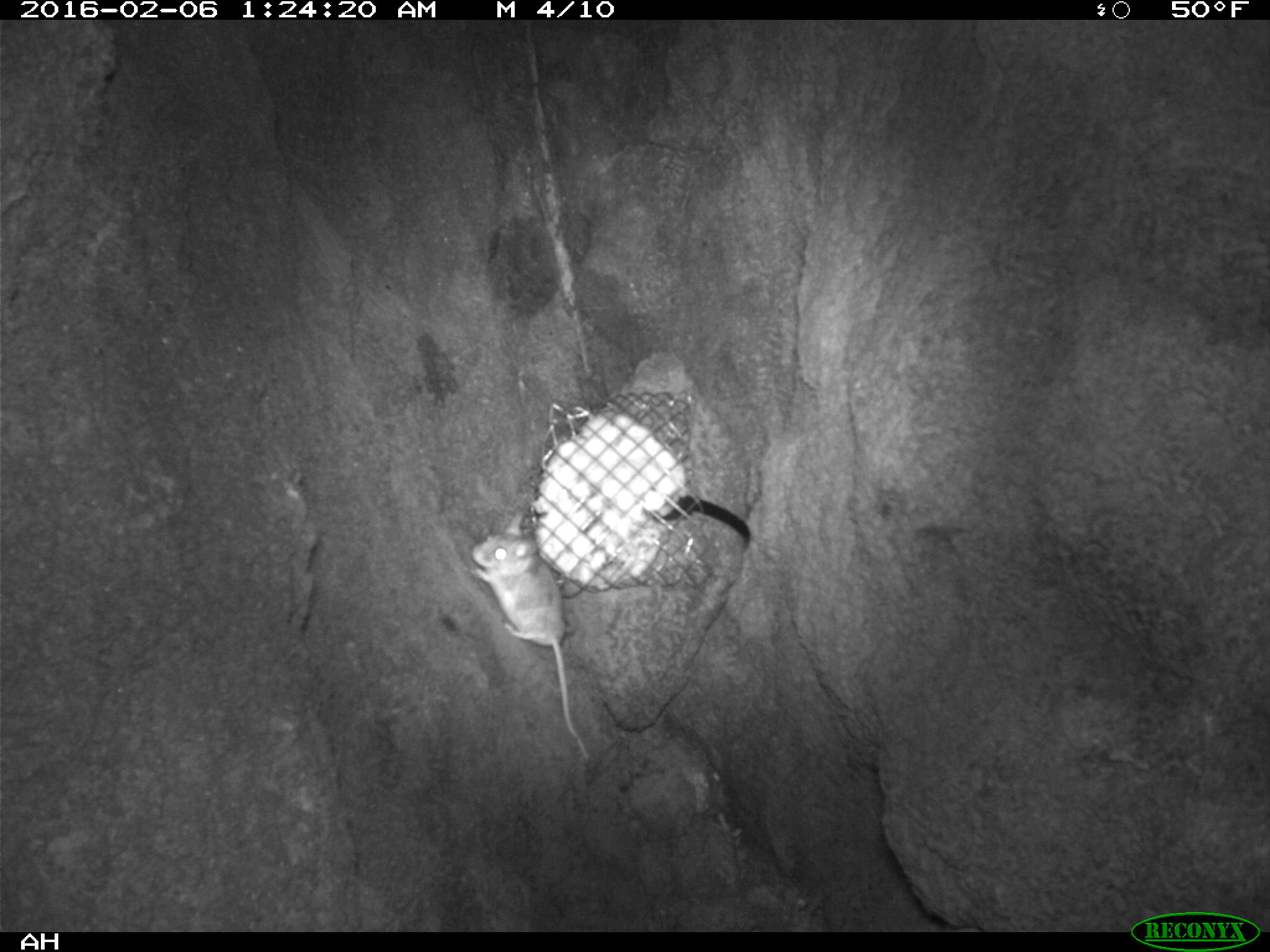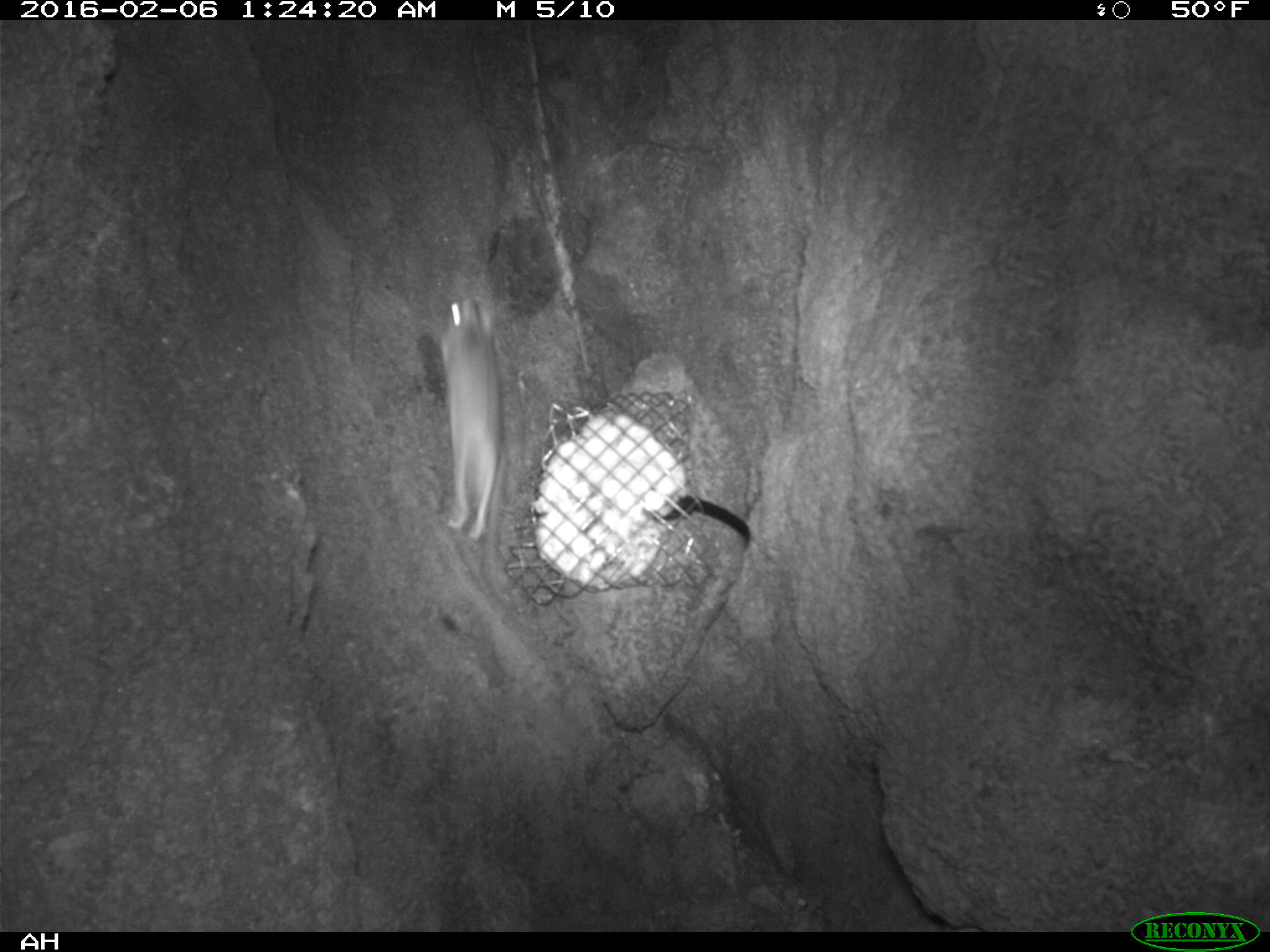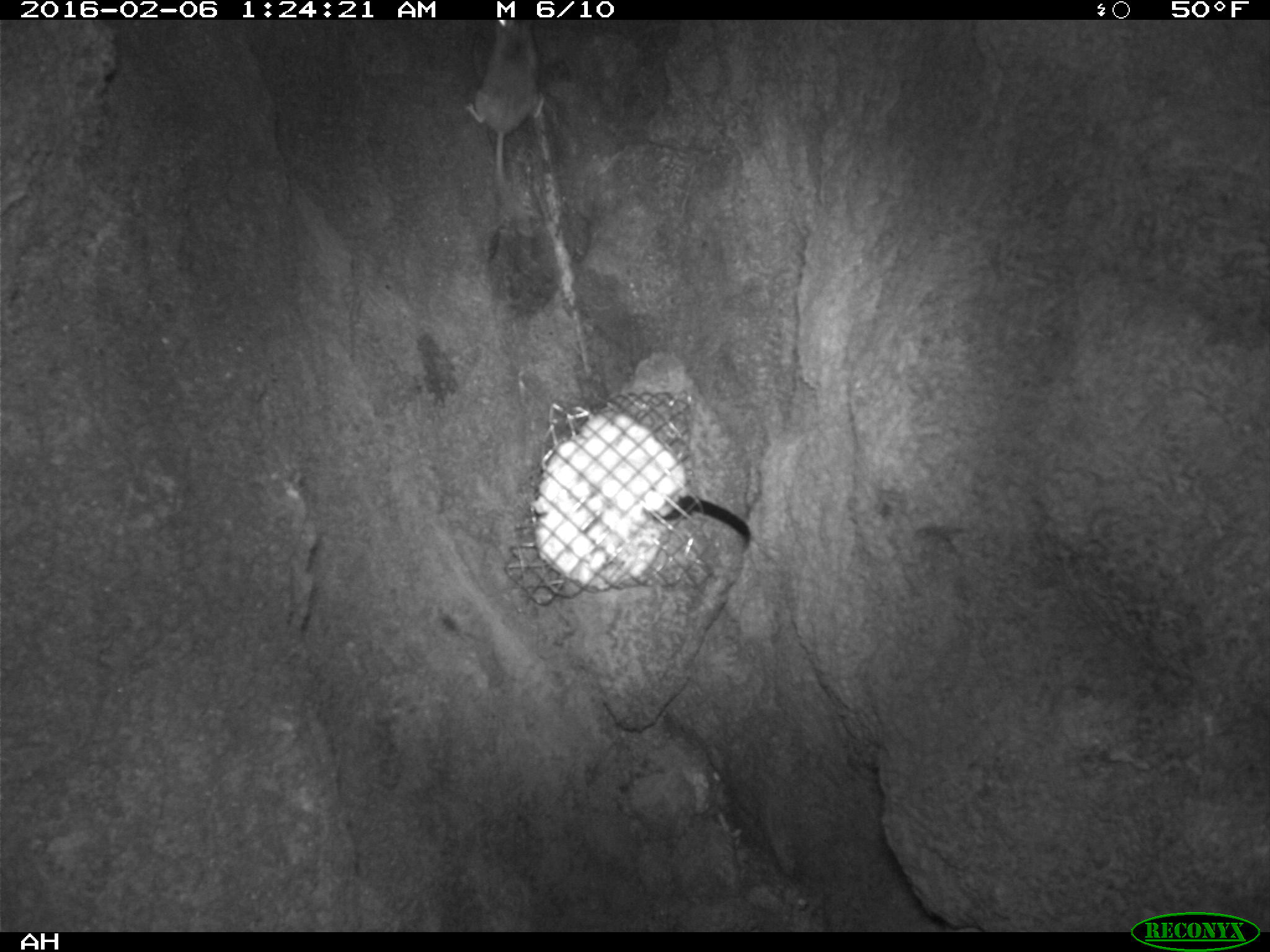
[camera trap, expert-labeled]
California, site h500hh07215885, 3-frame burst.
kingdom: Animalia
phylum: Chordata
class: Mammalia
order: Rodentia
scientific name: Rodentia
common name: rodent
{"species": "rodent (Rodentia)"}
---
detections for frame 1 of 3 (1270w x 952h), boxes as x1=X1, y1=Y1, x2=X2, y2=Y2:
rodent: x1=470, y1=510, x2=590, y2=760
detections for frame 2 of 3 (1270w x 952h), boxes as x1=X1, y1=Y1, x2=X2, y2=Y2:
rodent: x1=435, y1=293, x2=513, y2=604